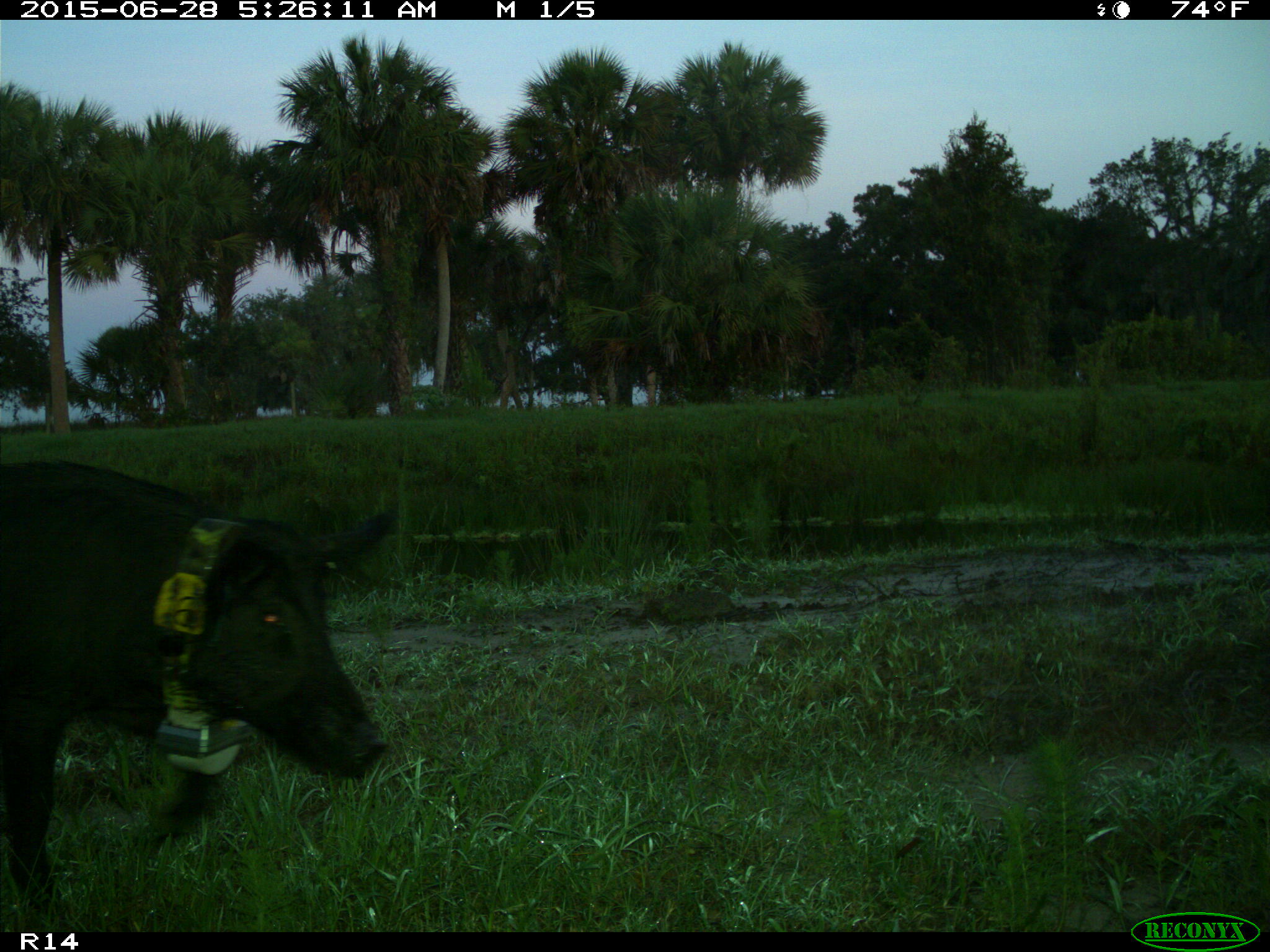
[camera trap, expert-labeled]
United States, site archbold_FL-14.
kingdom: Animalia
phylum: Chordata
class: Mammalia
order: Artiodactyla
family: Suidae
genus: Sus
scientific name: Sus scrofa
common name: wild boar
Sus scrofa (wild boar).